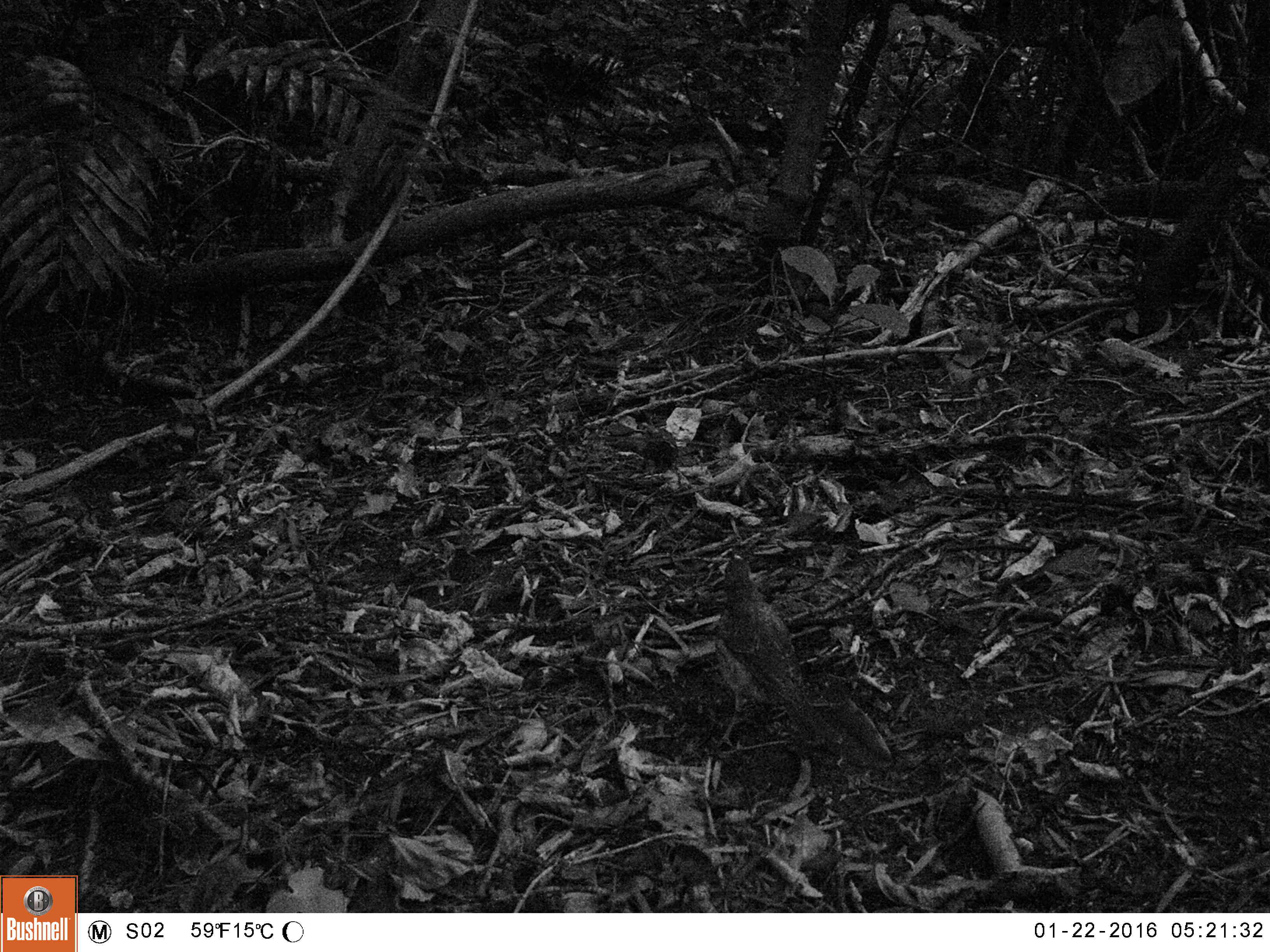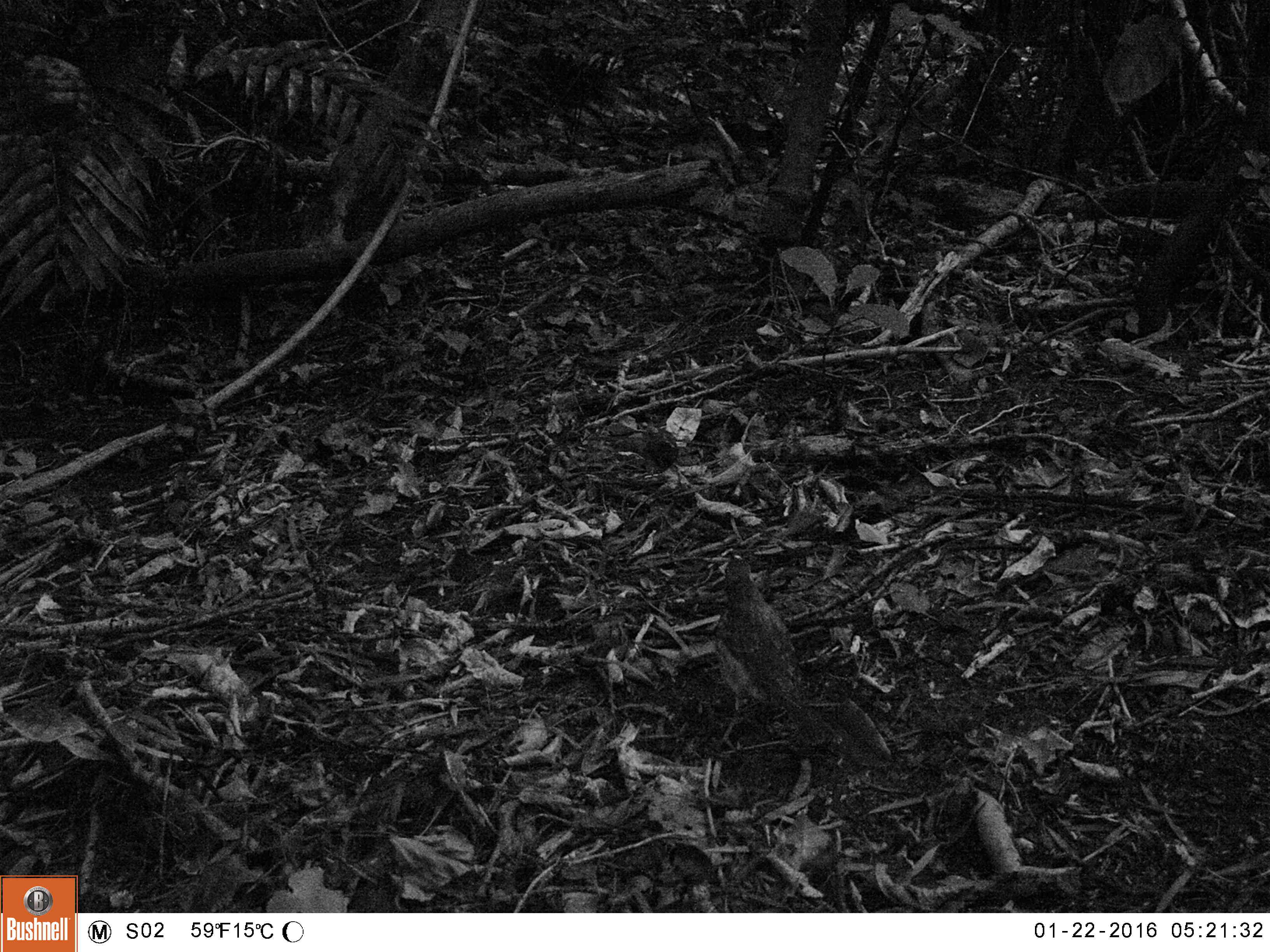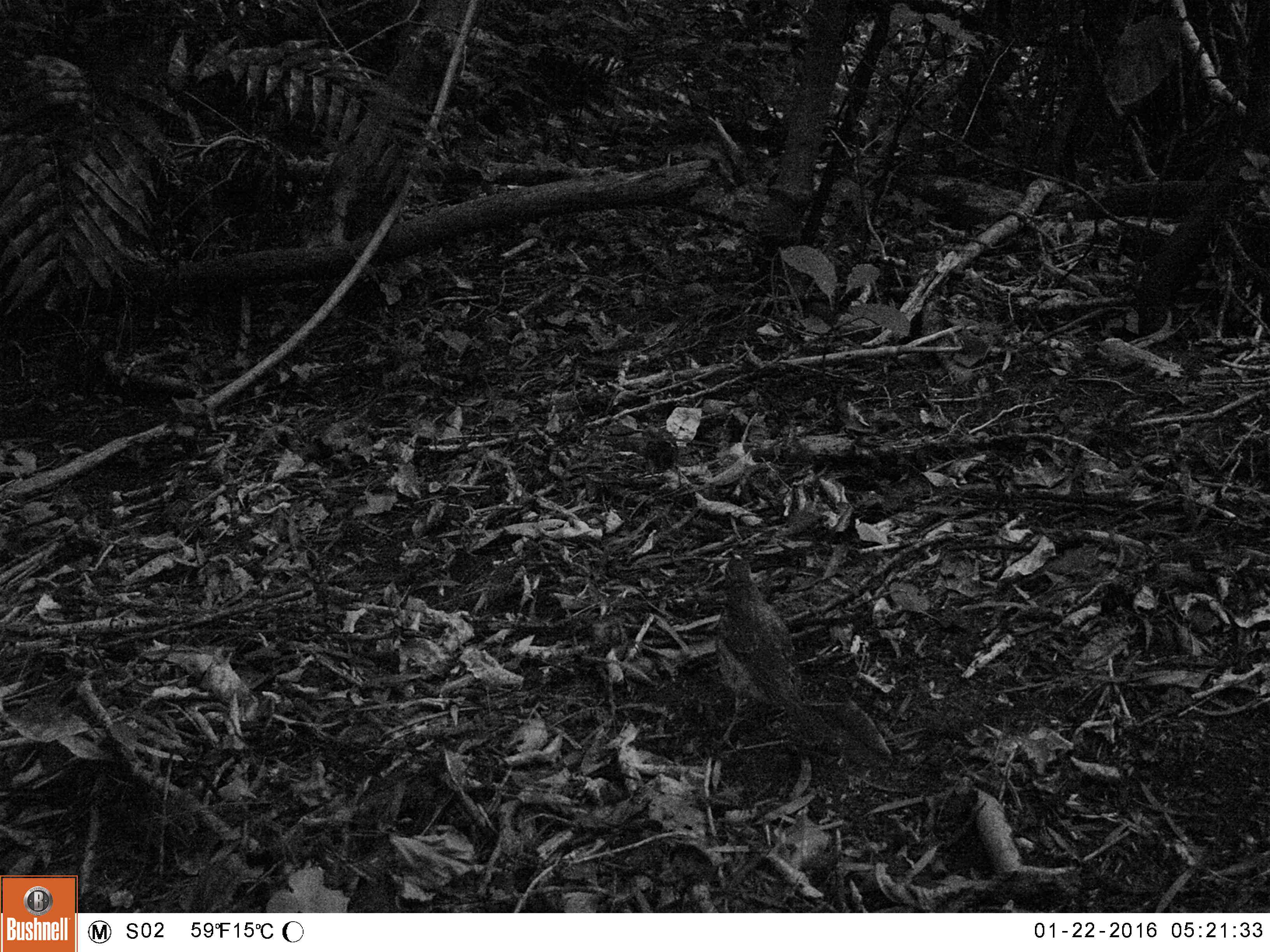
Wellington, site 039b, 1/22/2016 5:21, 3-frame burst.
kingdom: Animalia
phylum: Chordata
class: Aves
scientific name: Aves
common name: bird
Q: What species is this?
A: Bird (Aves).